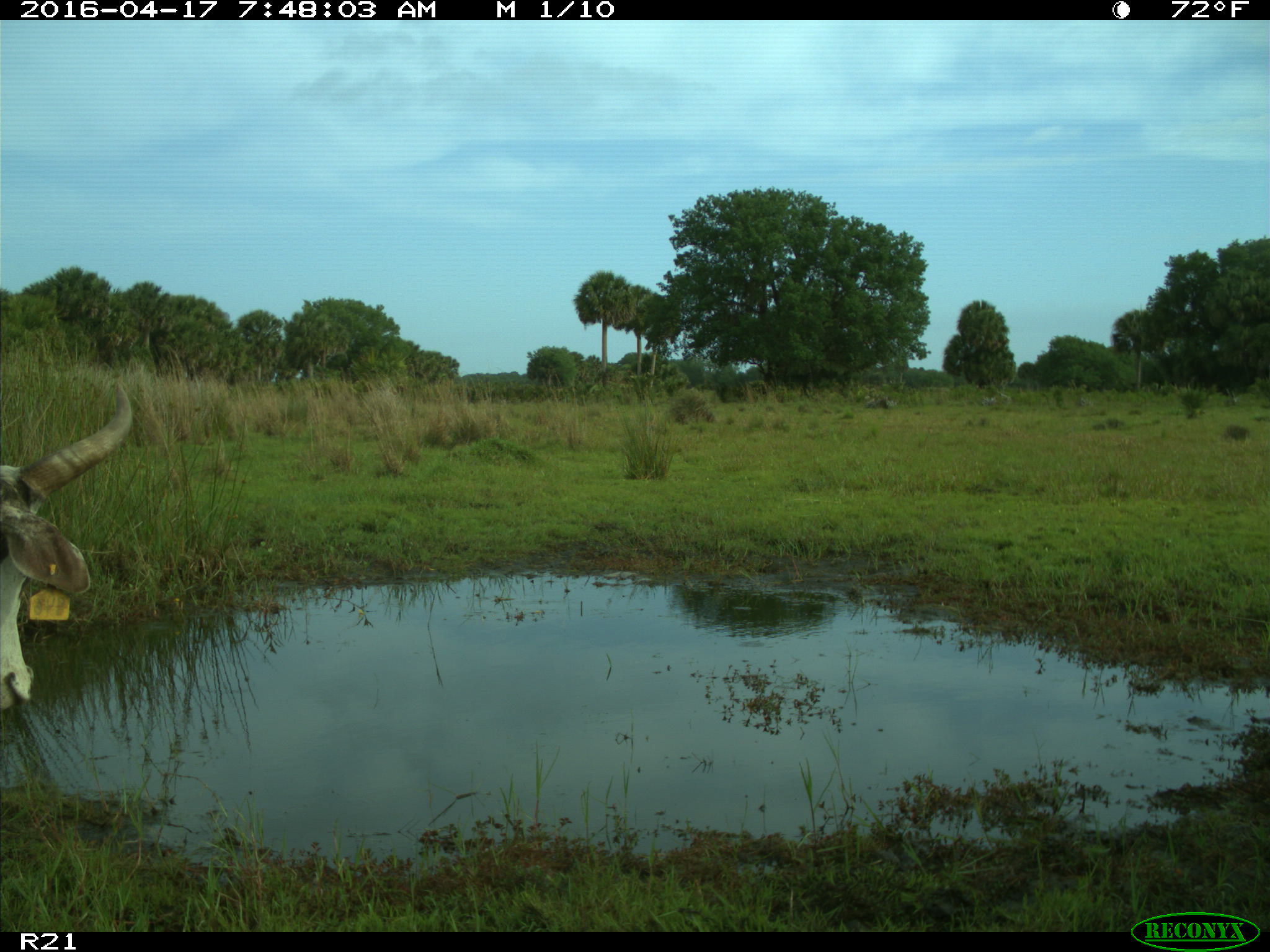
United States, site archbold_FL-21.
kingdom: Animalia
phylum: Chordata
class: Mammalia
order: Artiodactyla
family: Bovidae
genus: Bos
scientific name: Bos taurus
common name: domestic cow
Bos taurus (domestic cow).